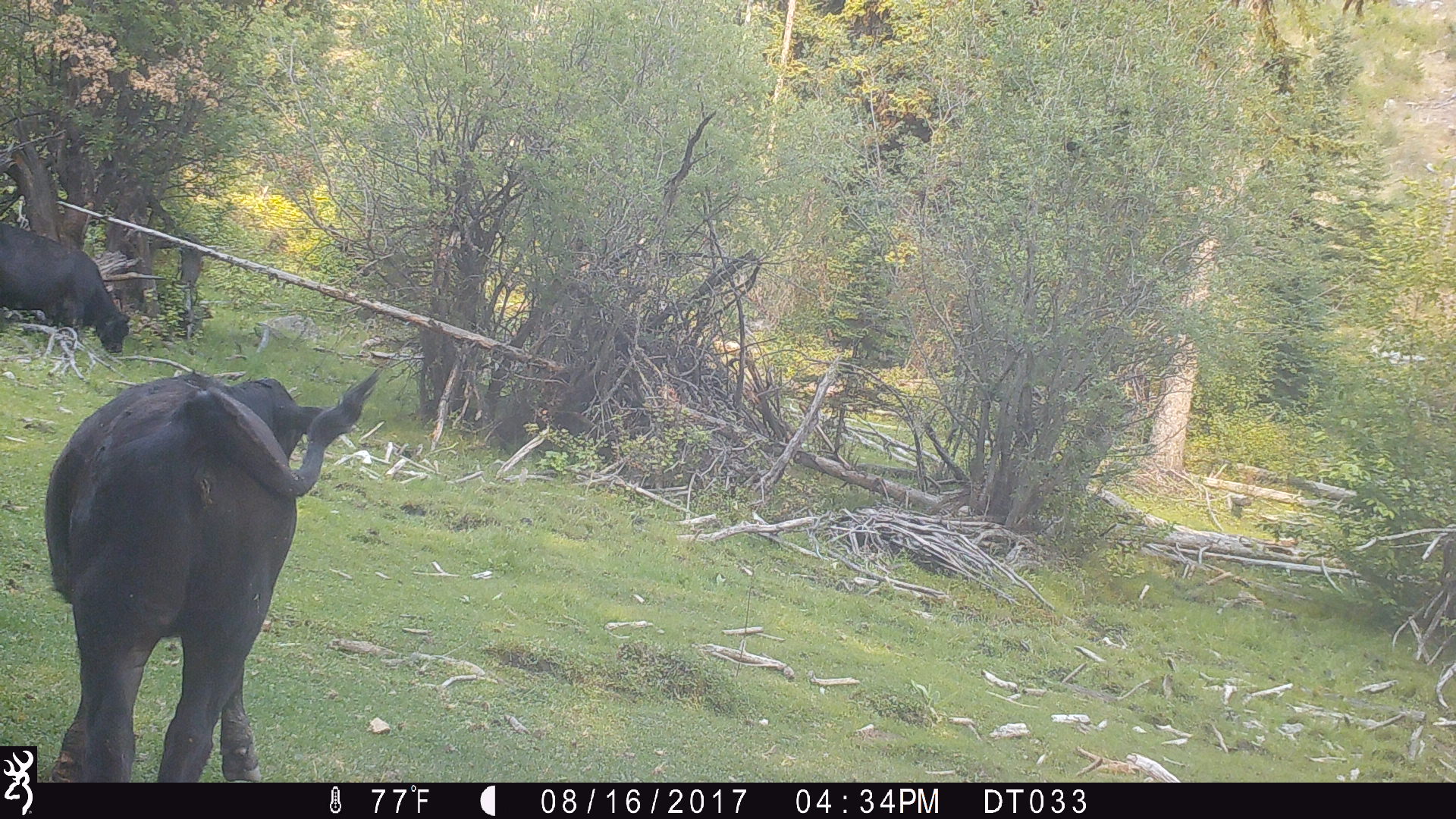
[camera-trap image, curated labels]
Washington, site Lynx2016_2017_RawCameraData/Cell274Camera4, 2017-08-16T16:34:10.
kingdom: Animalia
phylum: Chordata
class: Mammalia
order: Artiodactyla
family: Bovidae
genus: Bos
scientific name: Bos taurus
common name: domestic cattle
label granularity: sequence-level